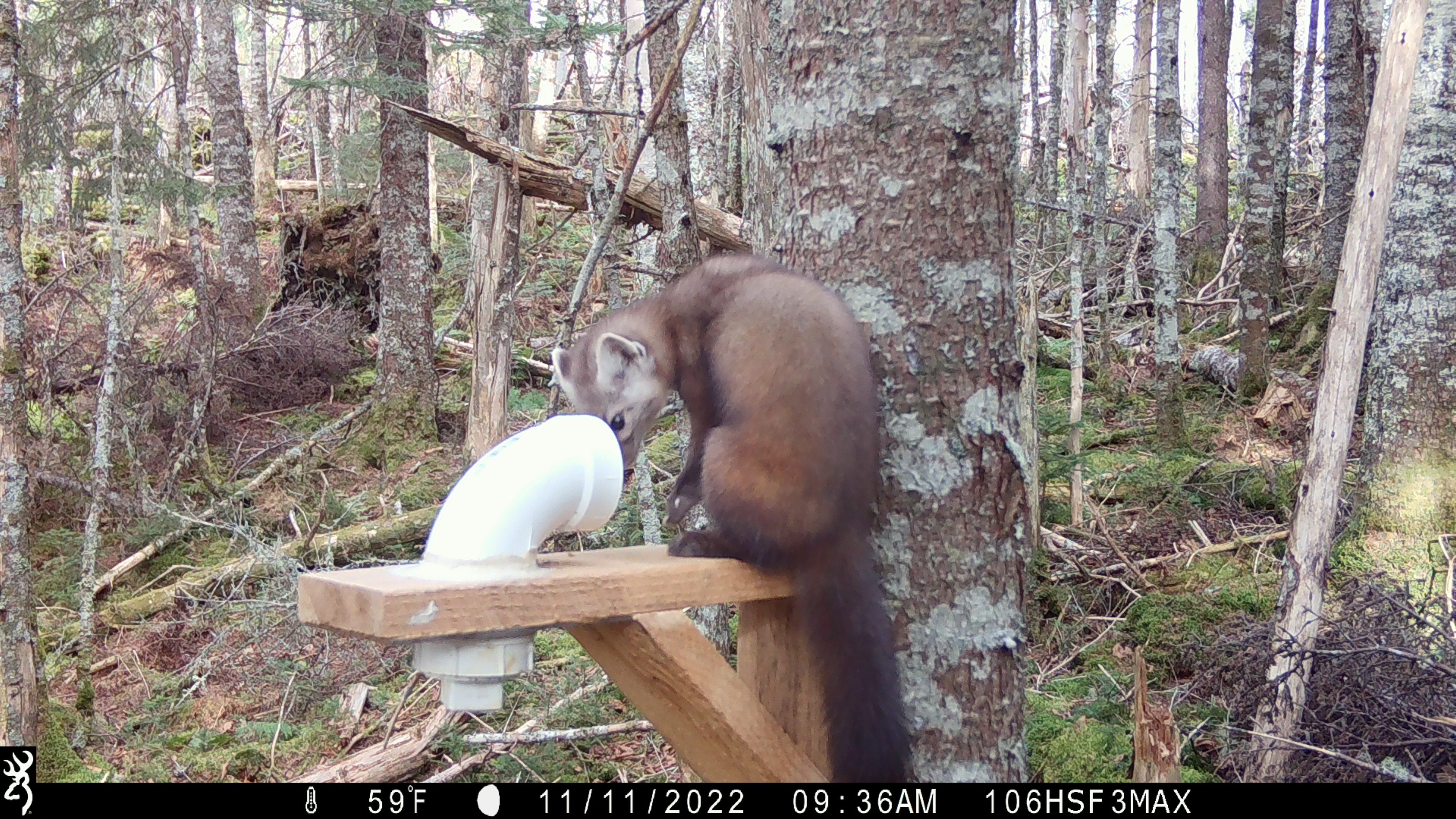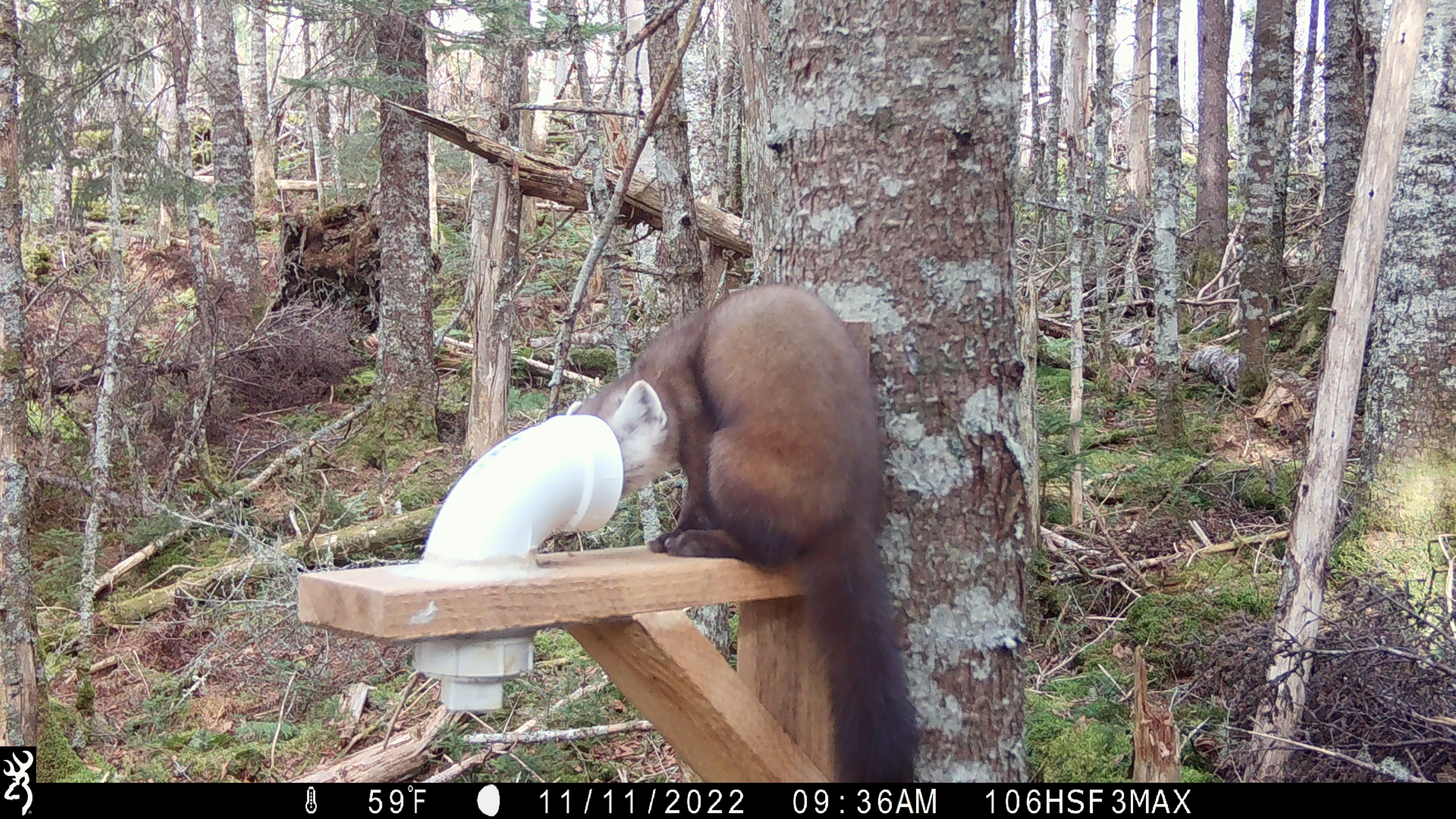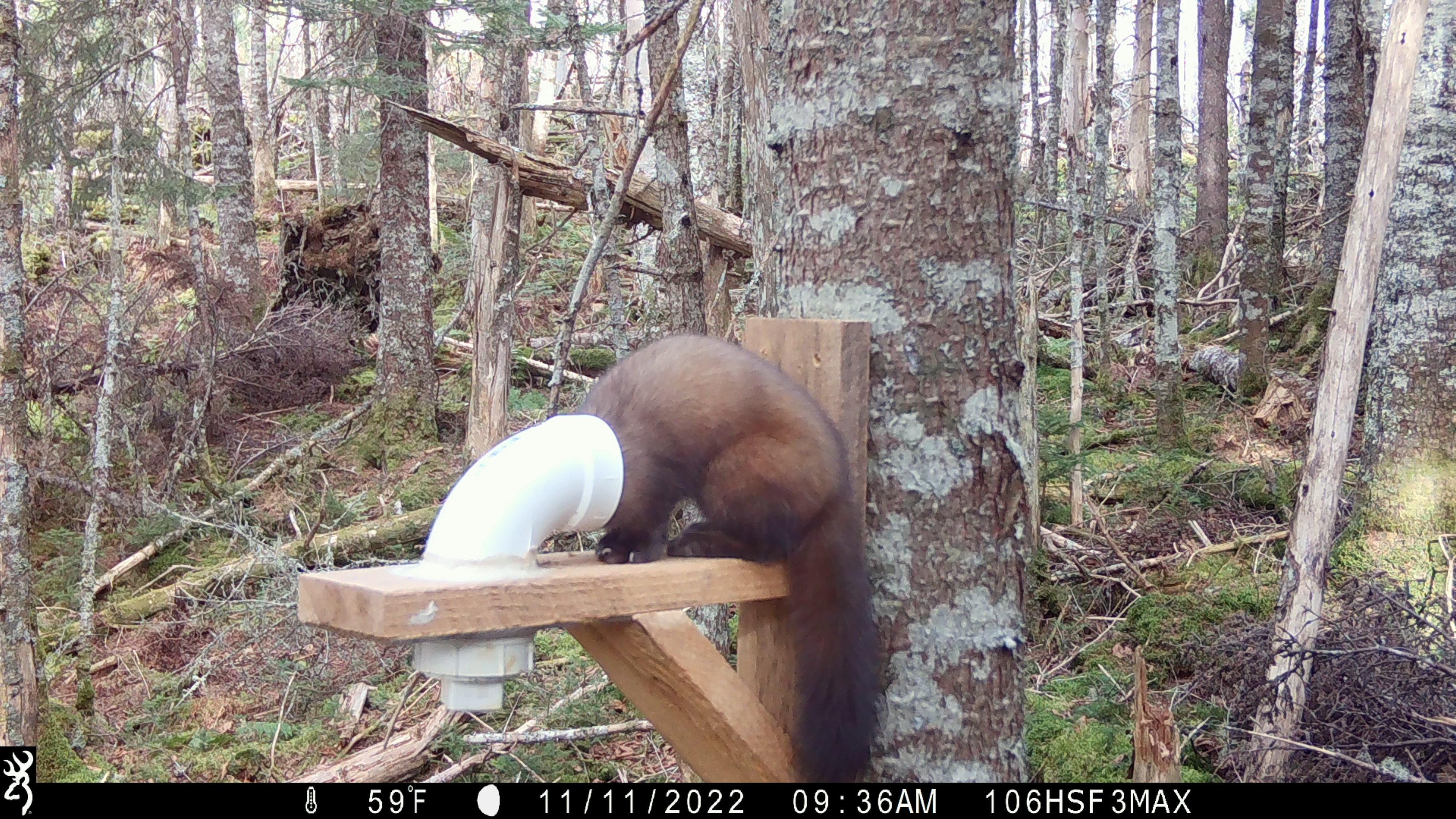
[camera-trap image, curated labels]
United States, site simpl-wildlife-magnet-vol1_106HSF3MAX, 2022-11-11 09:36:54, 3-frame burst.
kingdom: Animalia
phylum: Chordata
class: Mammalia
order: Carnivora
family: Mustelidae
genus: Martes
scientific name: Martes americana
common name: american marten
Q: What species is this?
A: American marten (Martes americana).